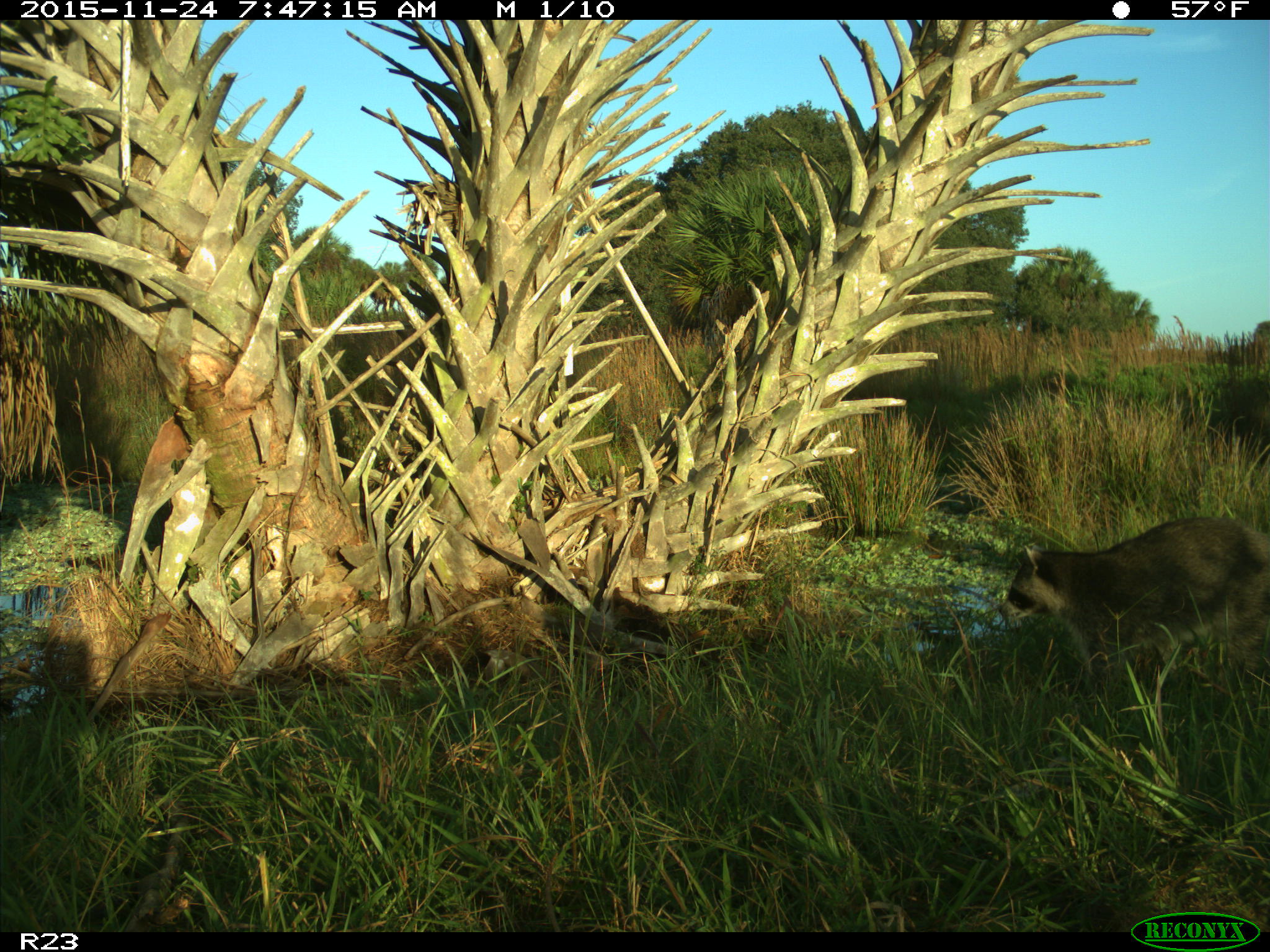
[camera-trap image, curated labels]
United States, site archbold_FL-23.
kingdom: Animalia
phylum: Chordata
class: Mammalia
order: Carnivora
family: Procyonidae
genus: Procyon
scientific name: Procyon lotor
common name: common raccoon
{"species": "Procyon lotor (common raccoon)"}